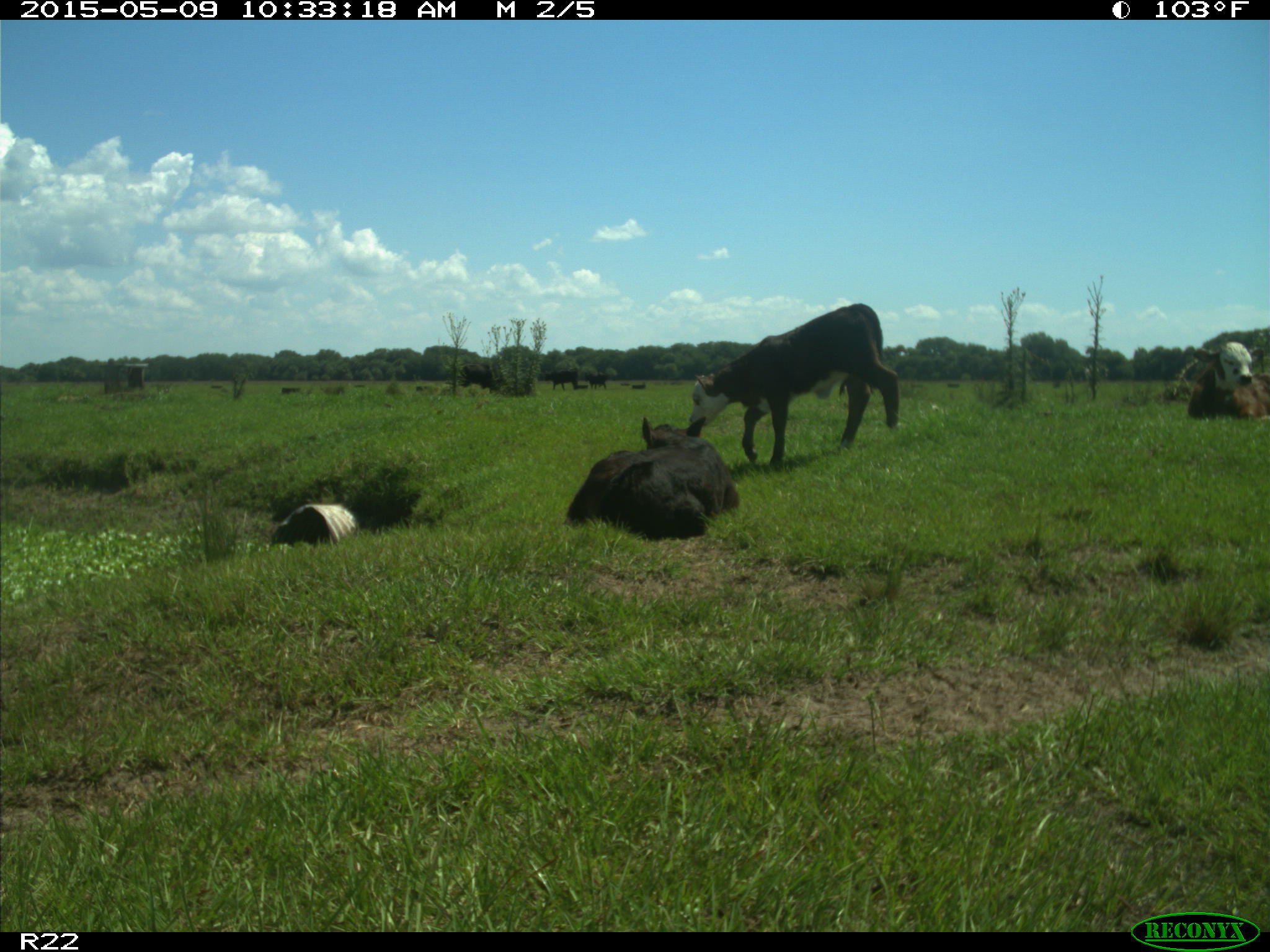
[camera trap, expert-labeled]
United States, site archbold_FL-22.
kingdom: Animalia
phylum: Chordata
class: Mammalia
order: Artiodactyla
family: Bovidae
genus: Bos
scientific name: Bos taurus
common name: domestic cow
Bos taurus (domestic cow).